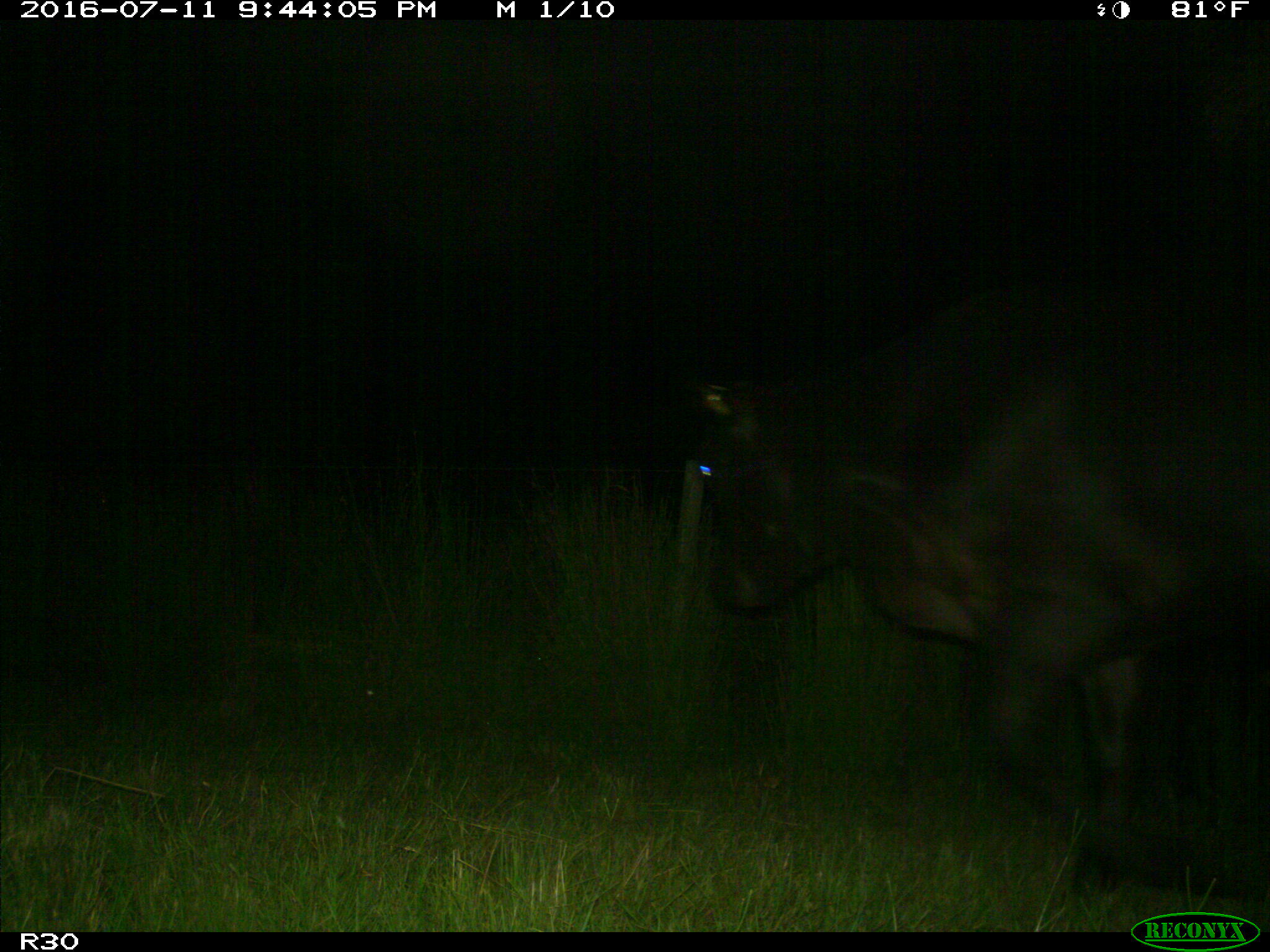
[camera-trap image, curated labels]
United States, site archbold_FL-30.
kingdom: Animalia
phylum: Chordata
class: Mammalia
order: Artiodactyla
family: Bovidae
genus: Bos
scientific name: Bos taurus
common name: domestic cow